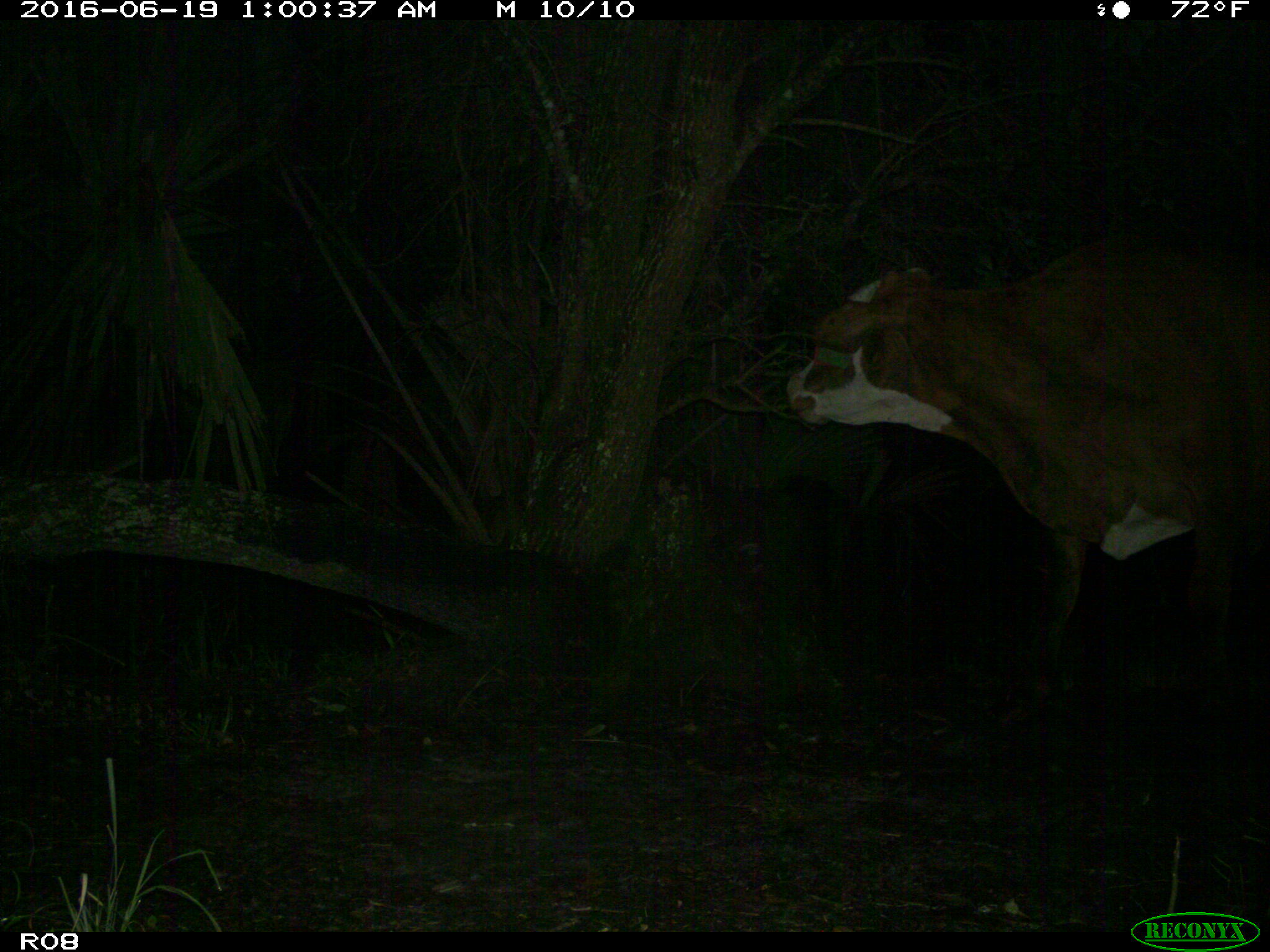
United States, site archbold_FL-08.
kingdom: Animalia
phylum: Chordata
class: Mammalia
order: Artiodactyla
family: Bovidae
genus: Bos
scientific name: Bos taurus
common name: domestic cow